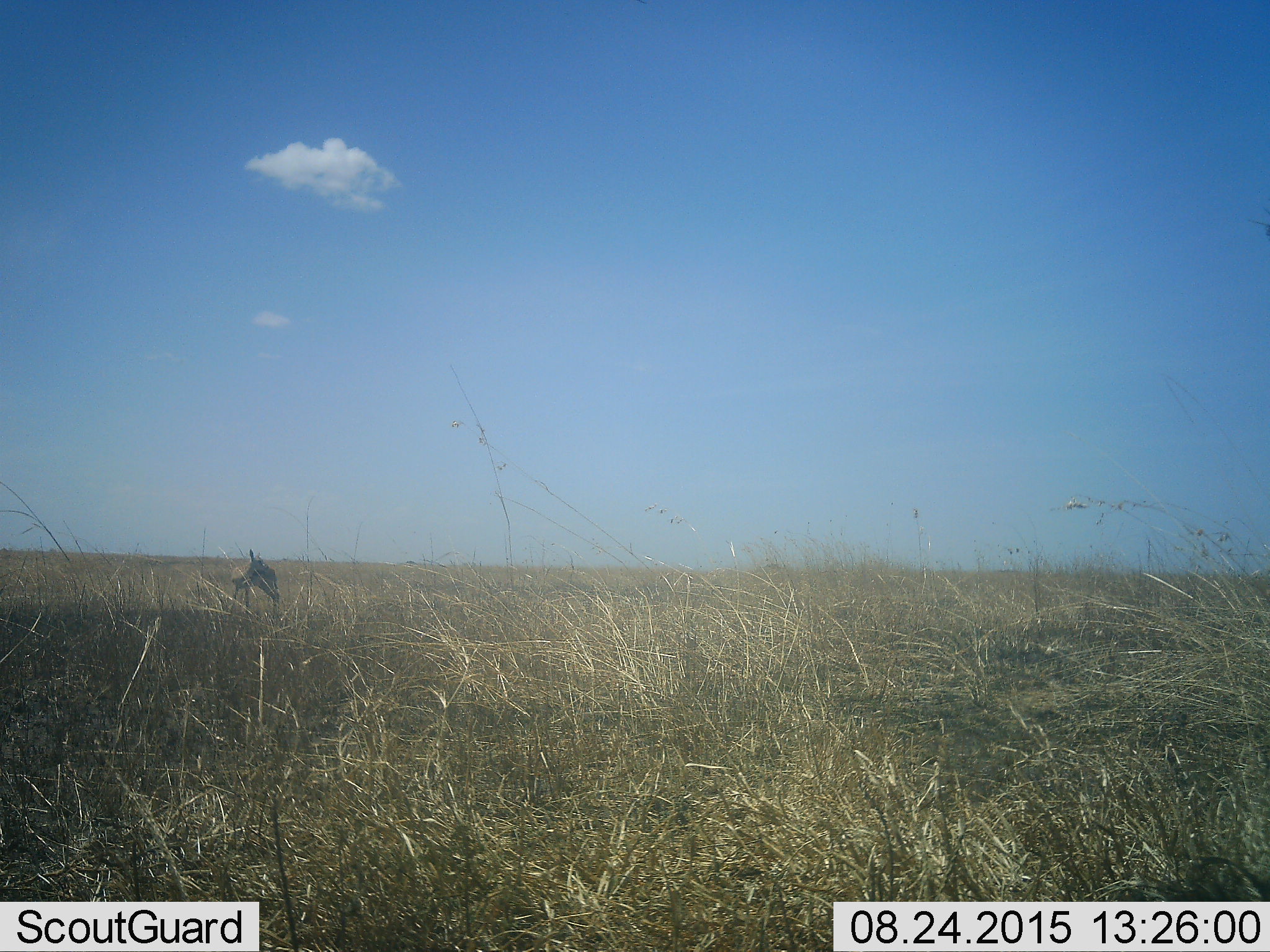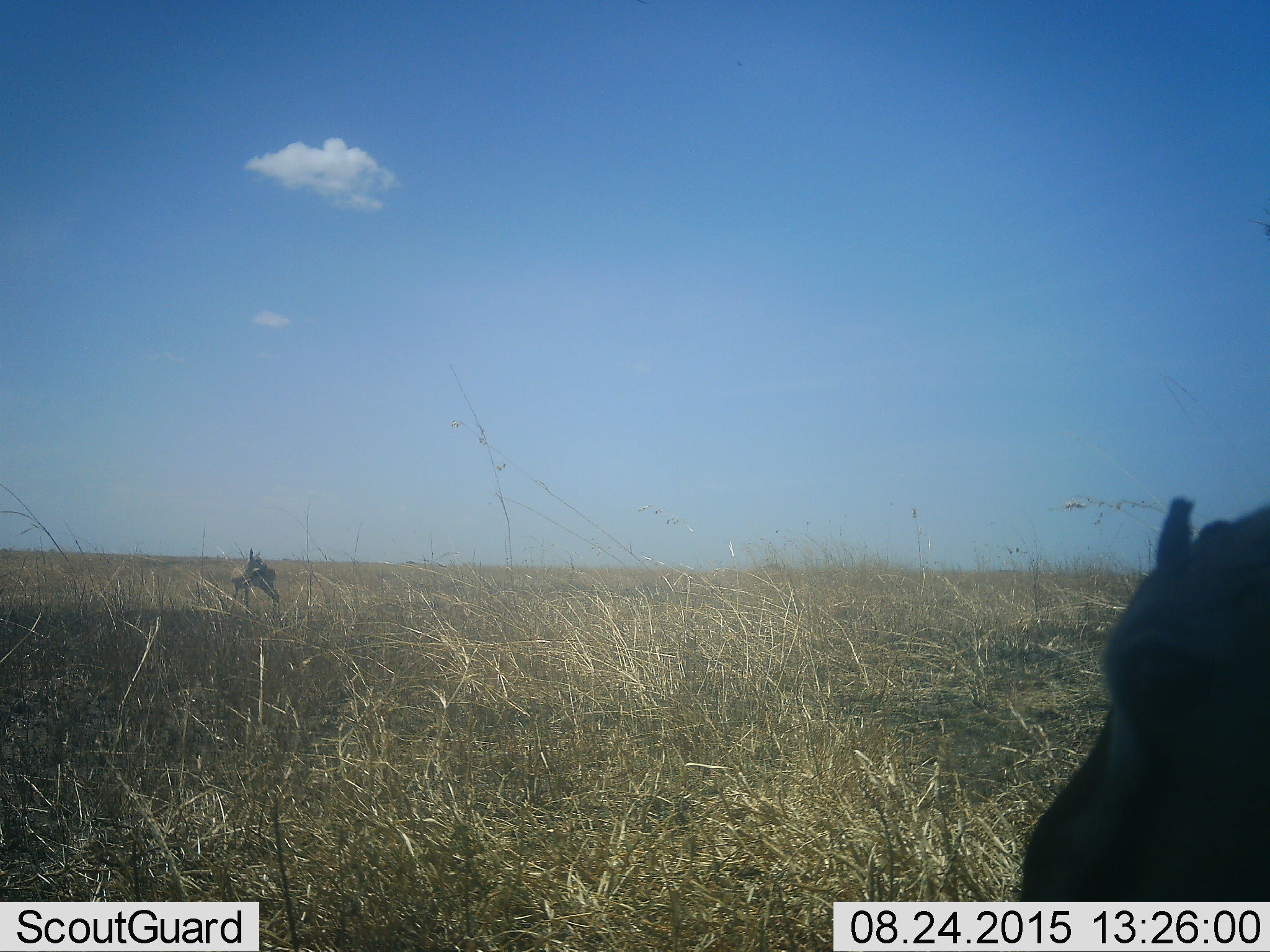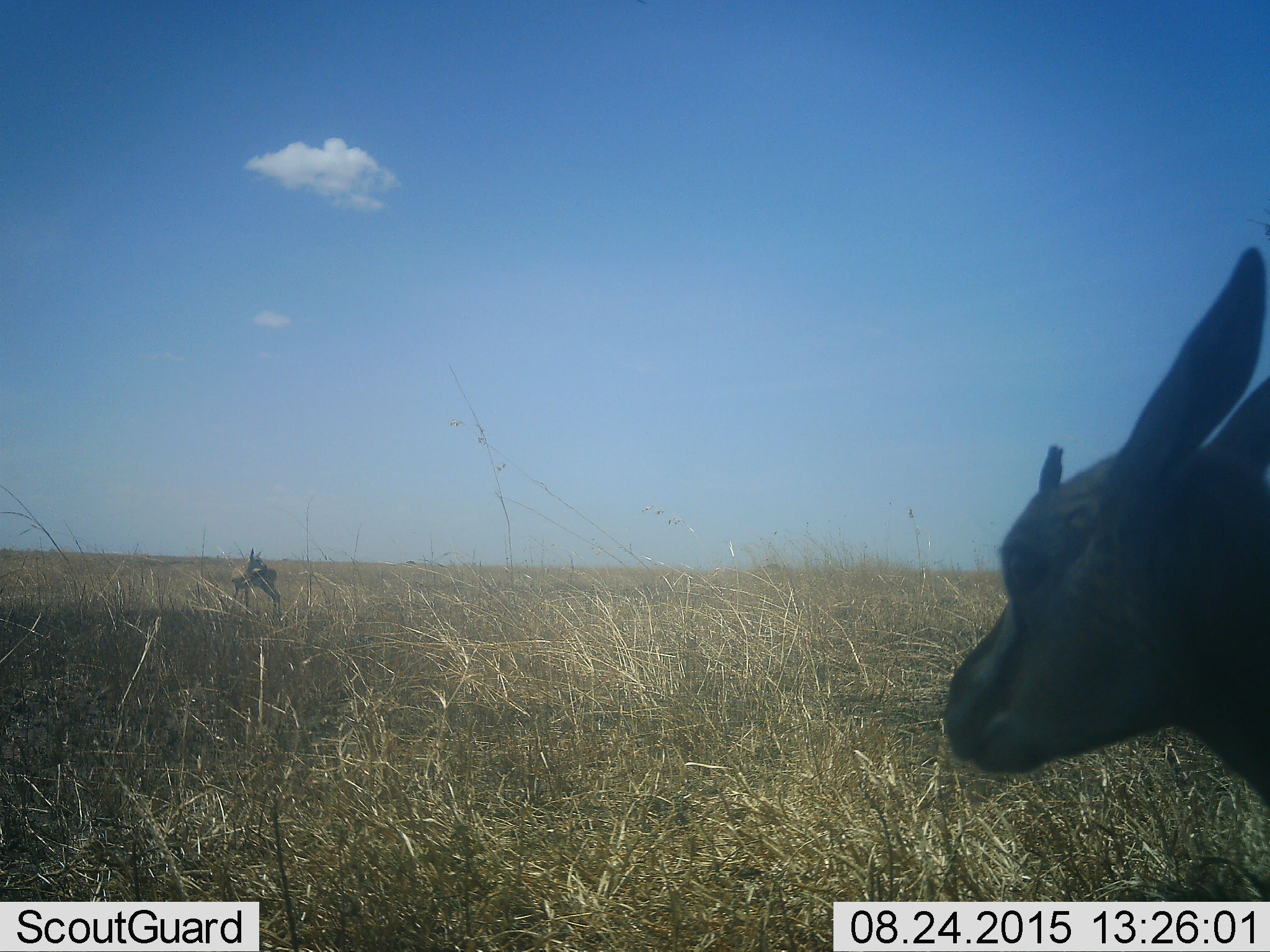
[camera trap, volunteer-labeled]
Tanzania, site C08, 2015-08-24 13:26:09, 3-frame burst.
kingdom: Animalia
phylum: Chordata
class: Mammalia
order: Artiodactyla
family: Bovidae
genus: Eudorcas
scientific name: Eudorcas thomsonii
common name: thomson's gazelle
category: gazellethomsons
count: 2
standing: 75%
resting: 0%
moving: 42%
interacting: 8%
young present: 33%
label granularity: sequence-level